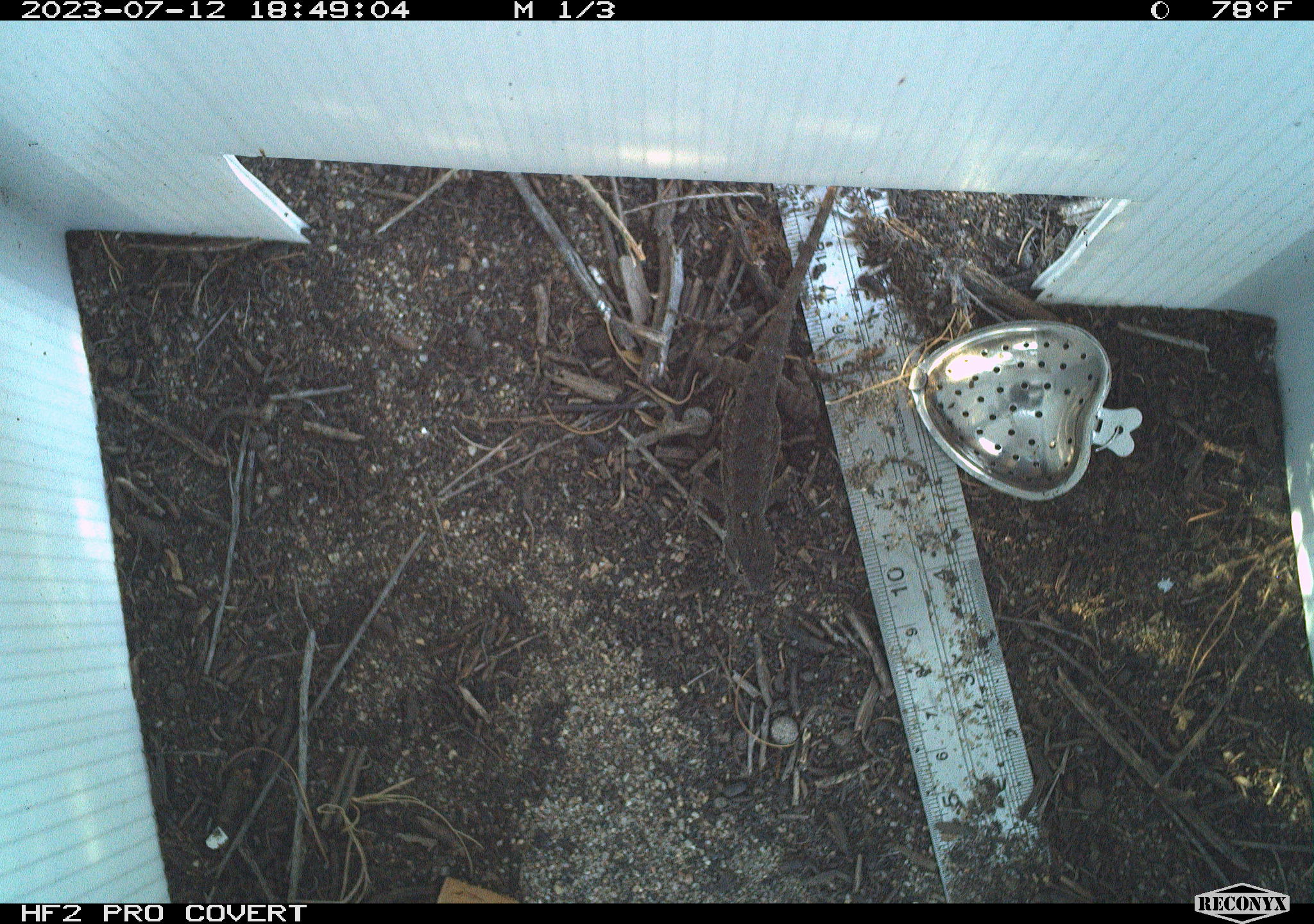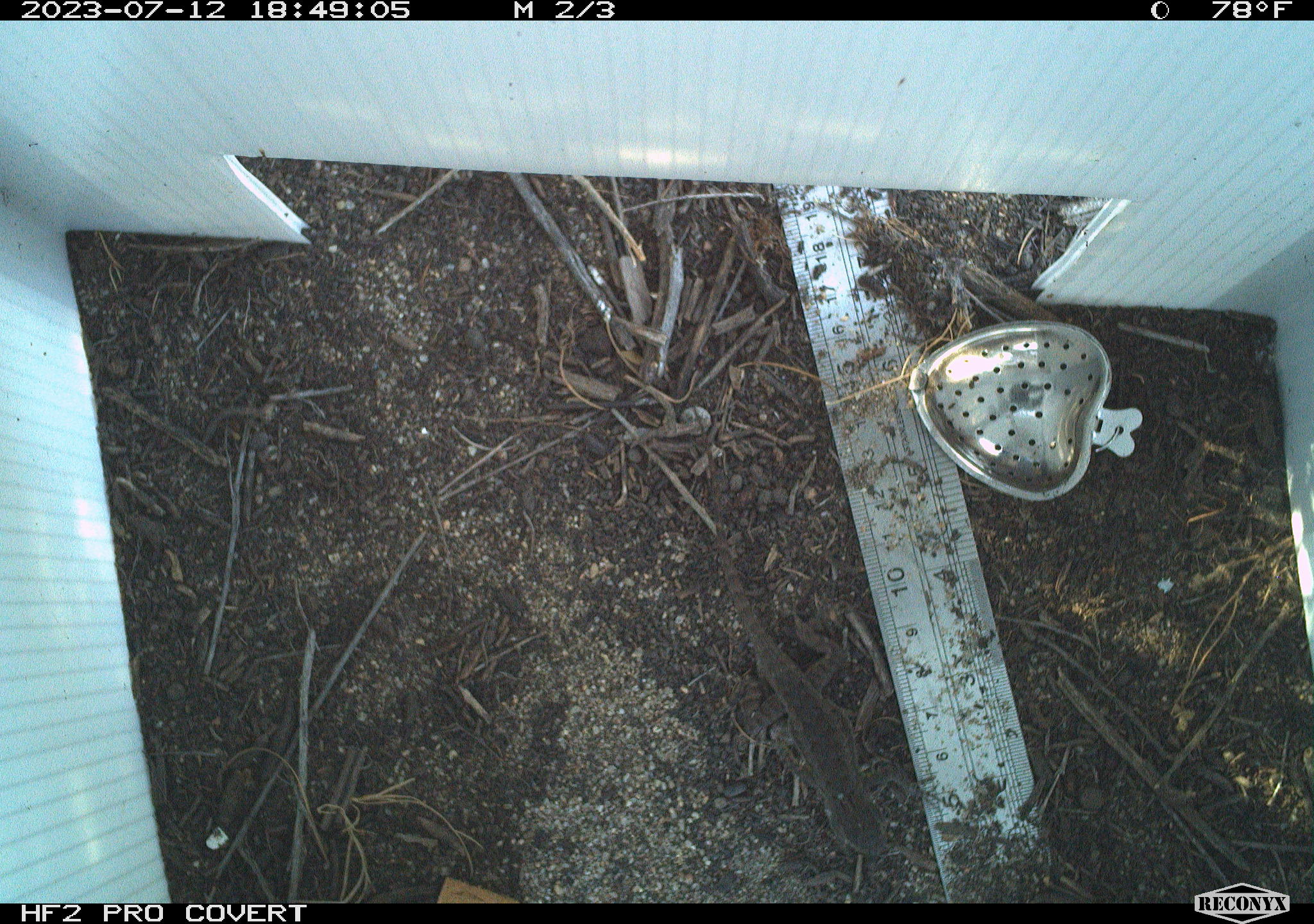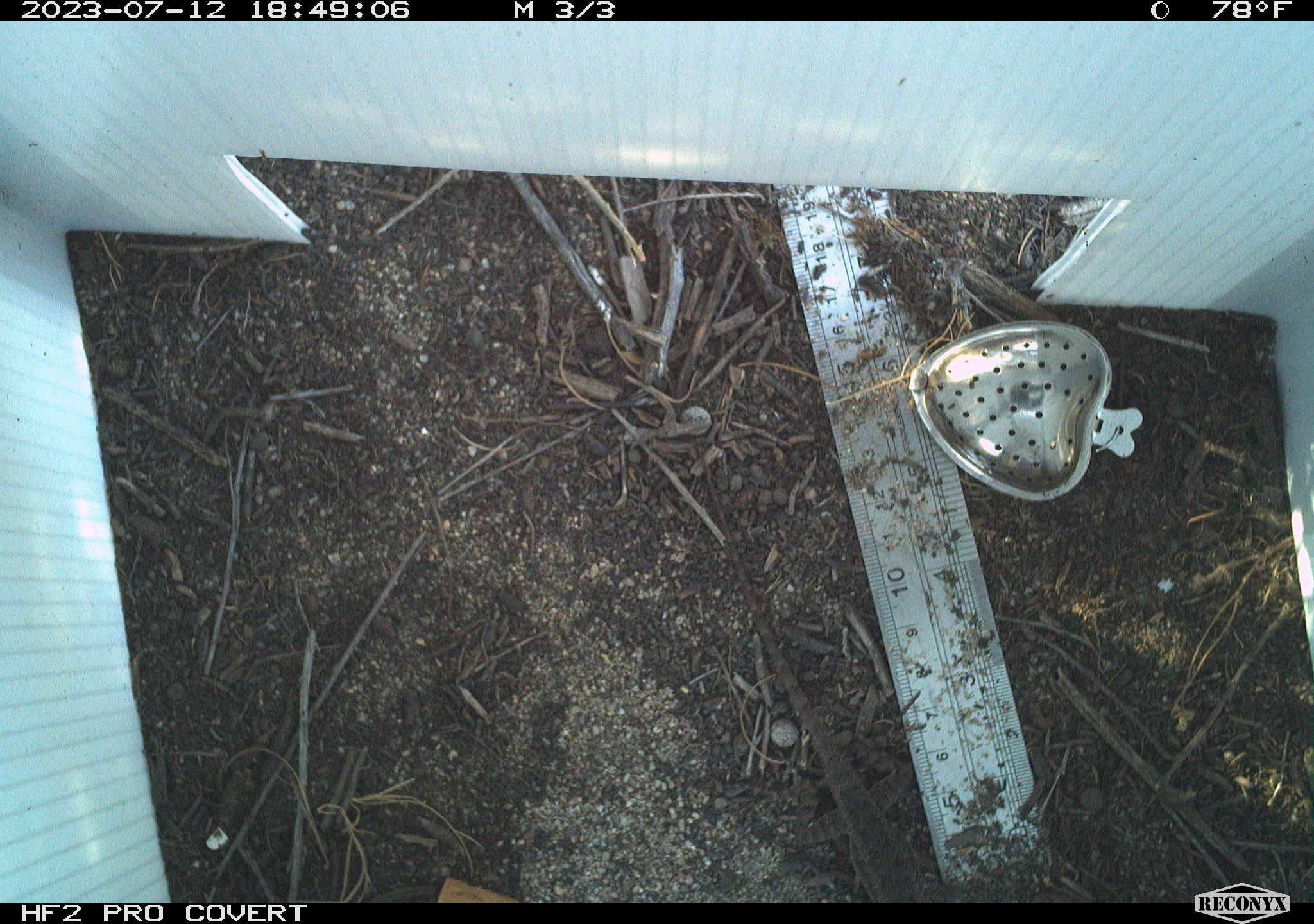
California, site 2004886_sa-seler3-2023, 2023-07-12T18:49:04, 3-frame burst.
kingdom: Animalia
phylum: Chordata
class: Reptilia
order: Squamata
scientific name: Squamata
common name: lizards and snakes